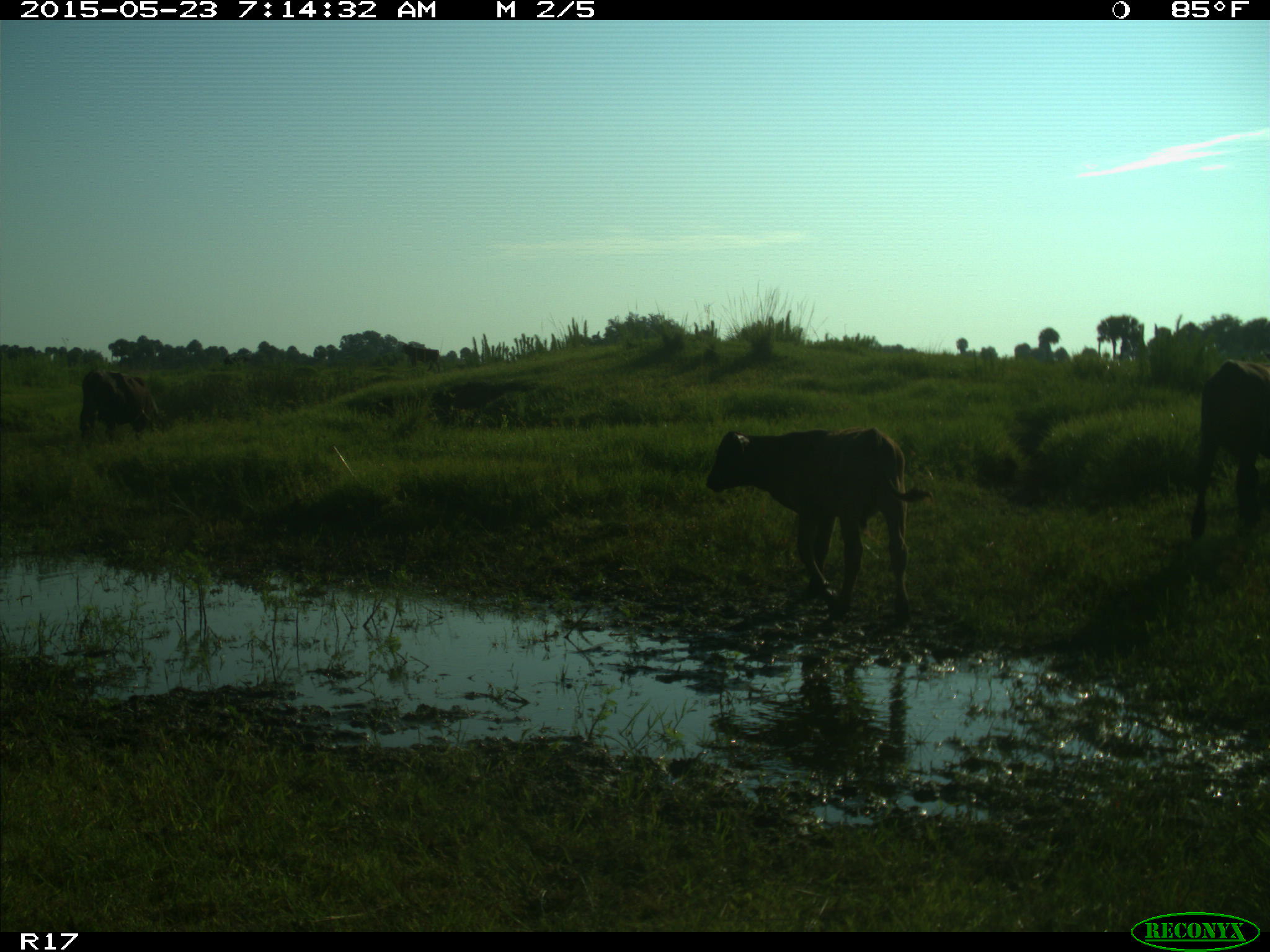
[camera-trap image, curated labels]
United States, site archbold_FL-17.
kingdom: Animalia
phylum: Chordata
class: Mammalia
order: Artiodactyla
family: Bovidae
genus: Bos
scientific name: Bos taurus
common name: domestic cow